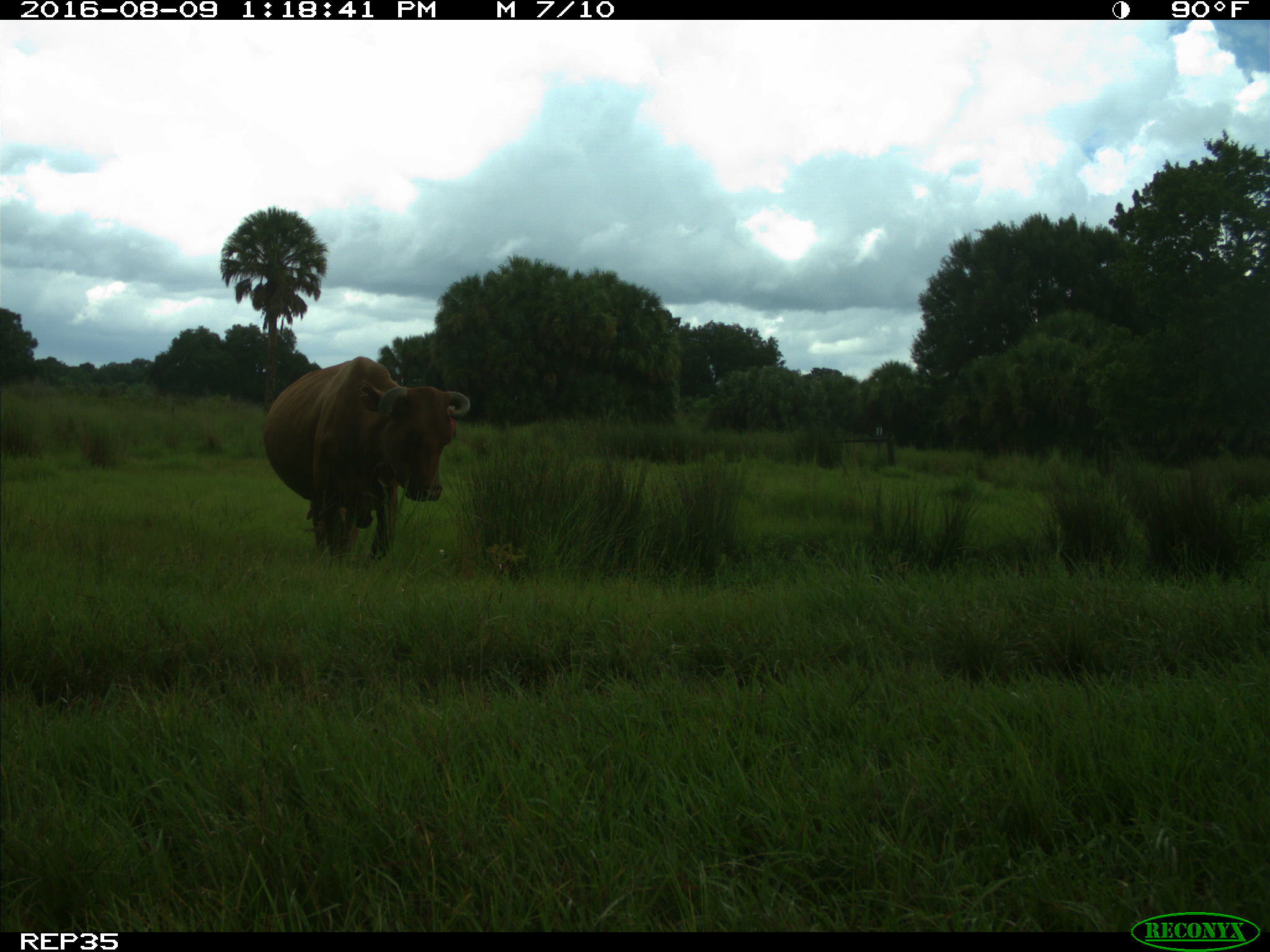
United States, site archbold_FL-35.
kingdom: Animalia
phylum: Chordata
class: Mammalia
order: Artiodactyla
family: Bovidae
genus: Bos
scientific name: Bos taurus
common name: domestic cow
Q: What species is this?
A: Bos taurus (domestic cow).